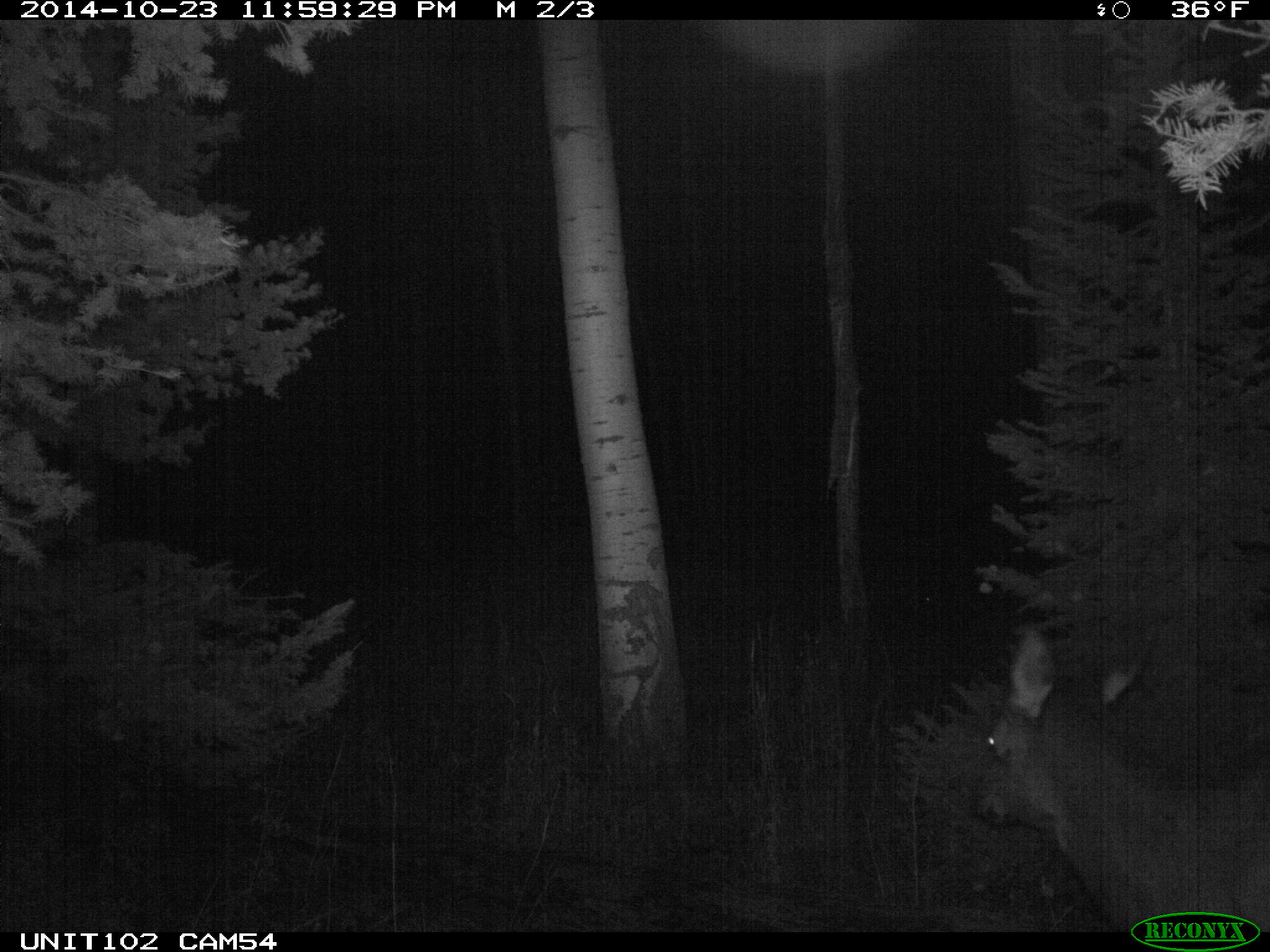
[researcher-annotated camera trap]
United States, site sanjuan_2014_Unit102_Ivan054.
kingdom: Animalia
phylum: Chordata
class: Mammalia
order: Artiodactyla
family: Cervidae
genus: Cervus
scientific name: Cervus elaphus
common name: red deer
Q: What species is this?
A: Cervus elaphus (red deer).